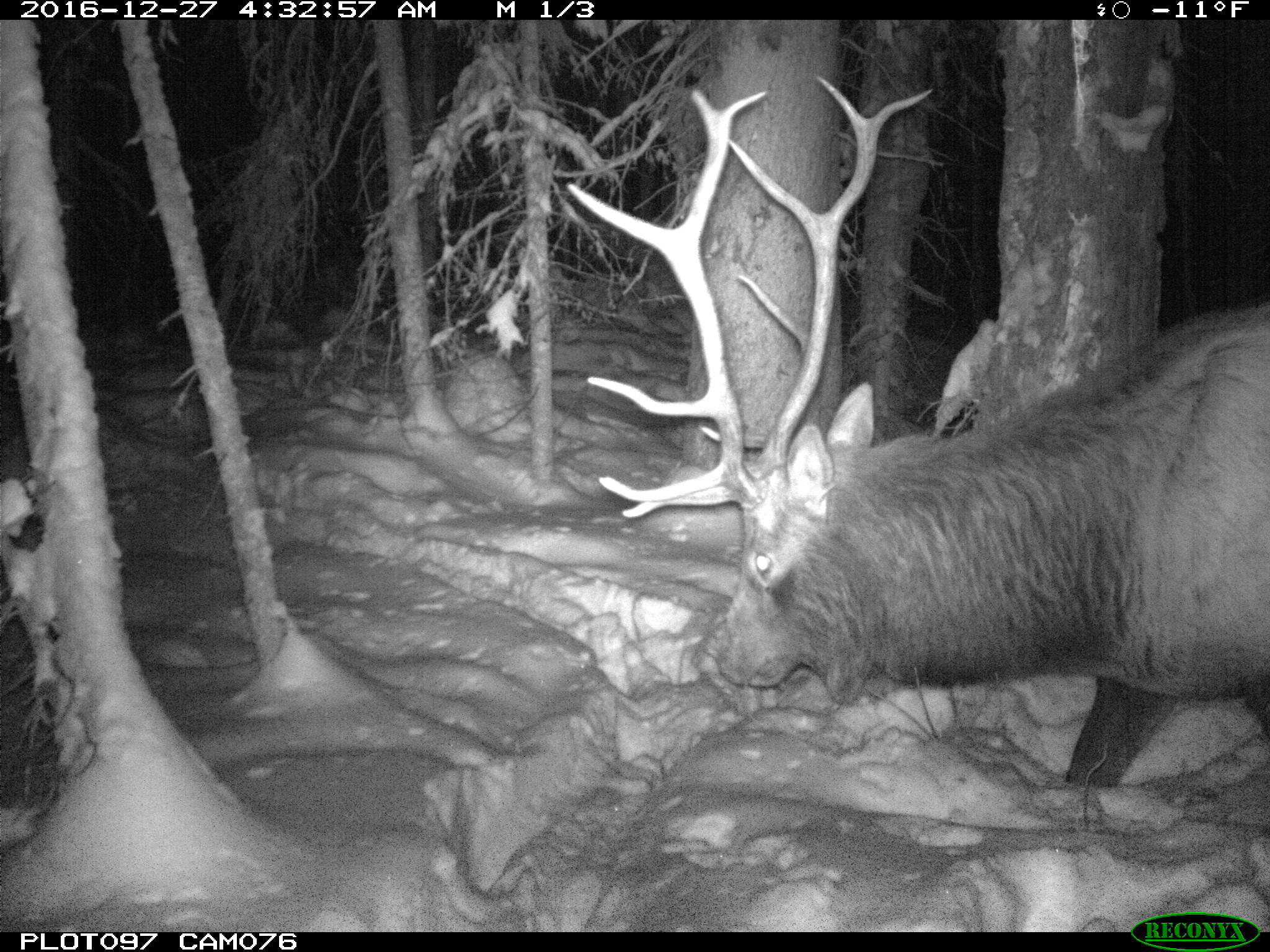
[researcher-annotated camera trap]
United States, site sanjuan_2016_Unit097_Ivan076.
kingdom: Animalia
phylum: Chordata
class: Mammalia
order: Artiodactyla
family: Cervidae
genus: Cervus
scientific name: Cervus elaphus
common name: red deer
Cervus elaphus (red deer).